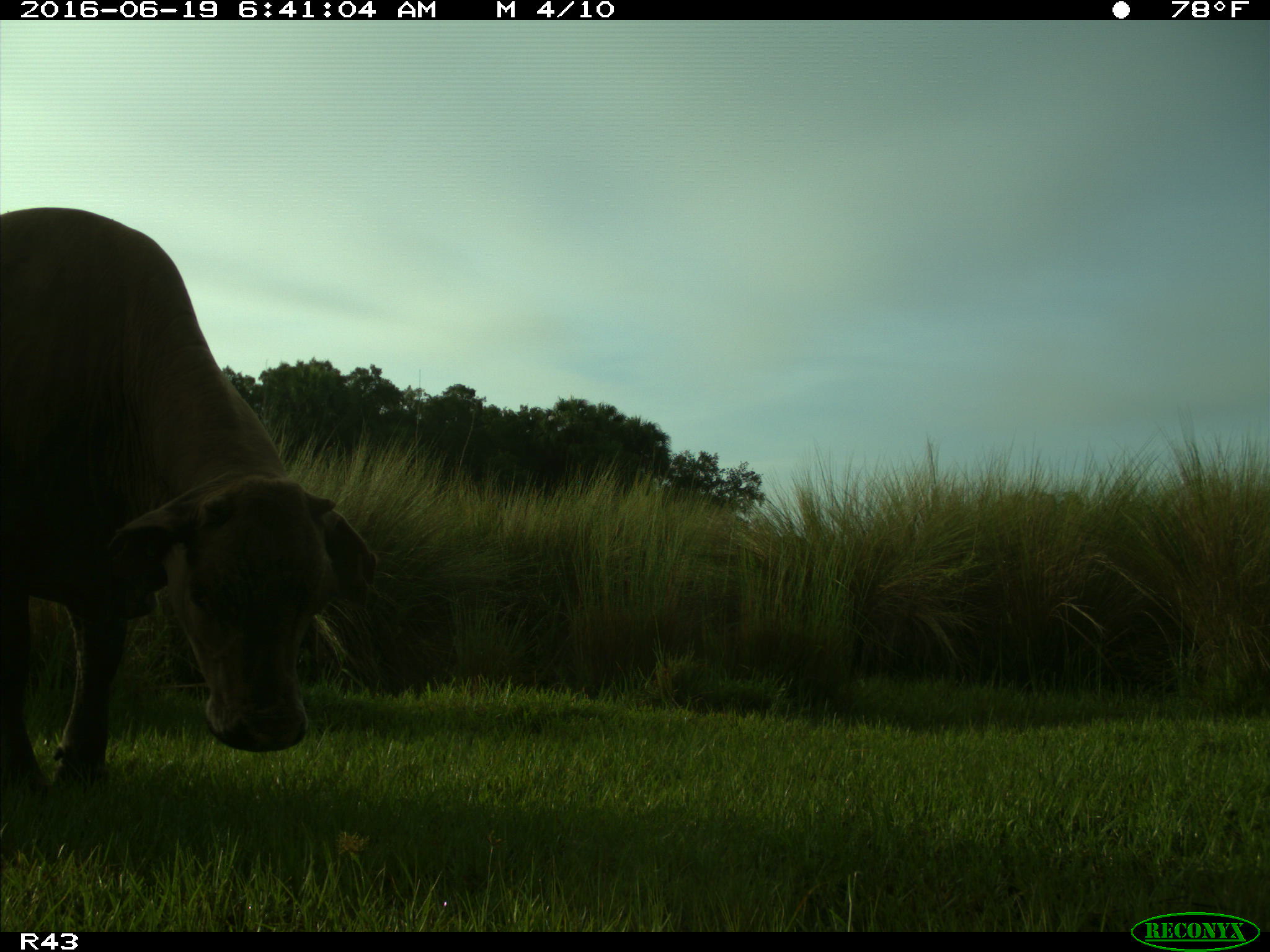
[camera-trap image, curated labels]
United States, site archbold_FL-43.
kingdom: Animalia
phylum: Chordata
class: Mammalia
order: Artiodactyla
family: Bovidae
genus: Bos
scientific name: Bos taurus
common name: domestic cow